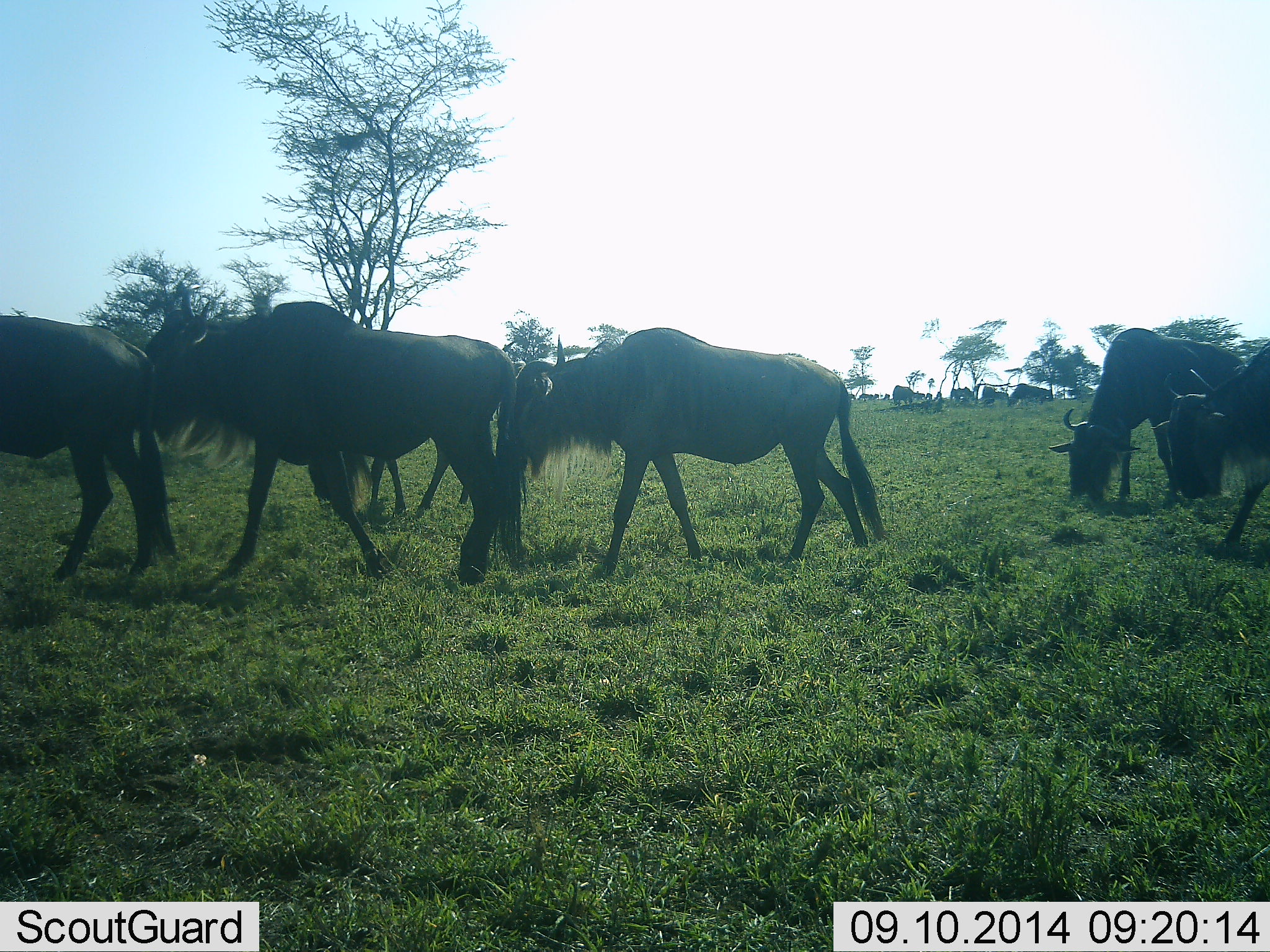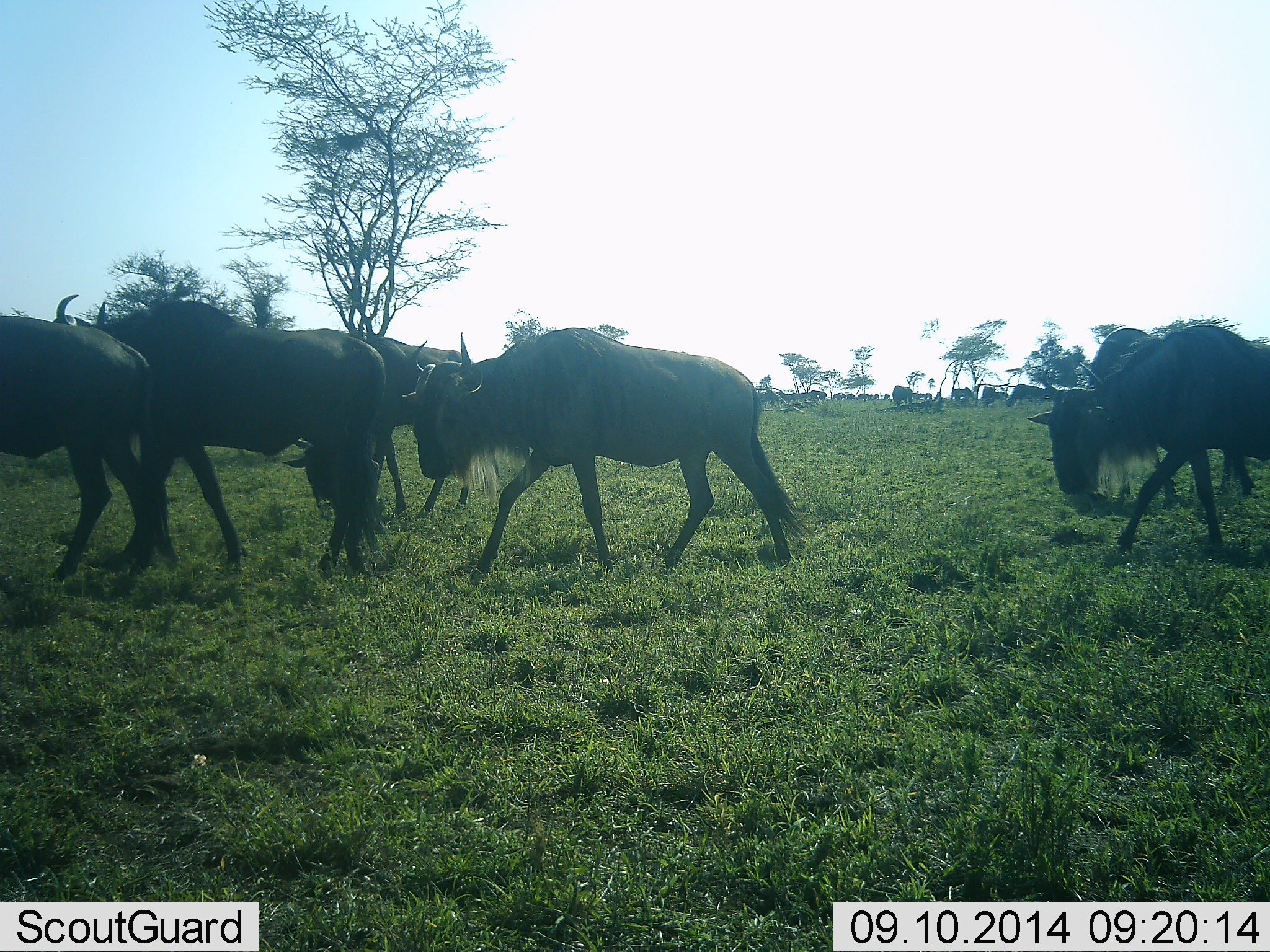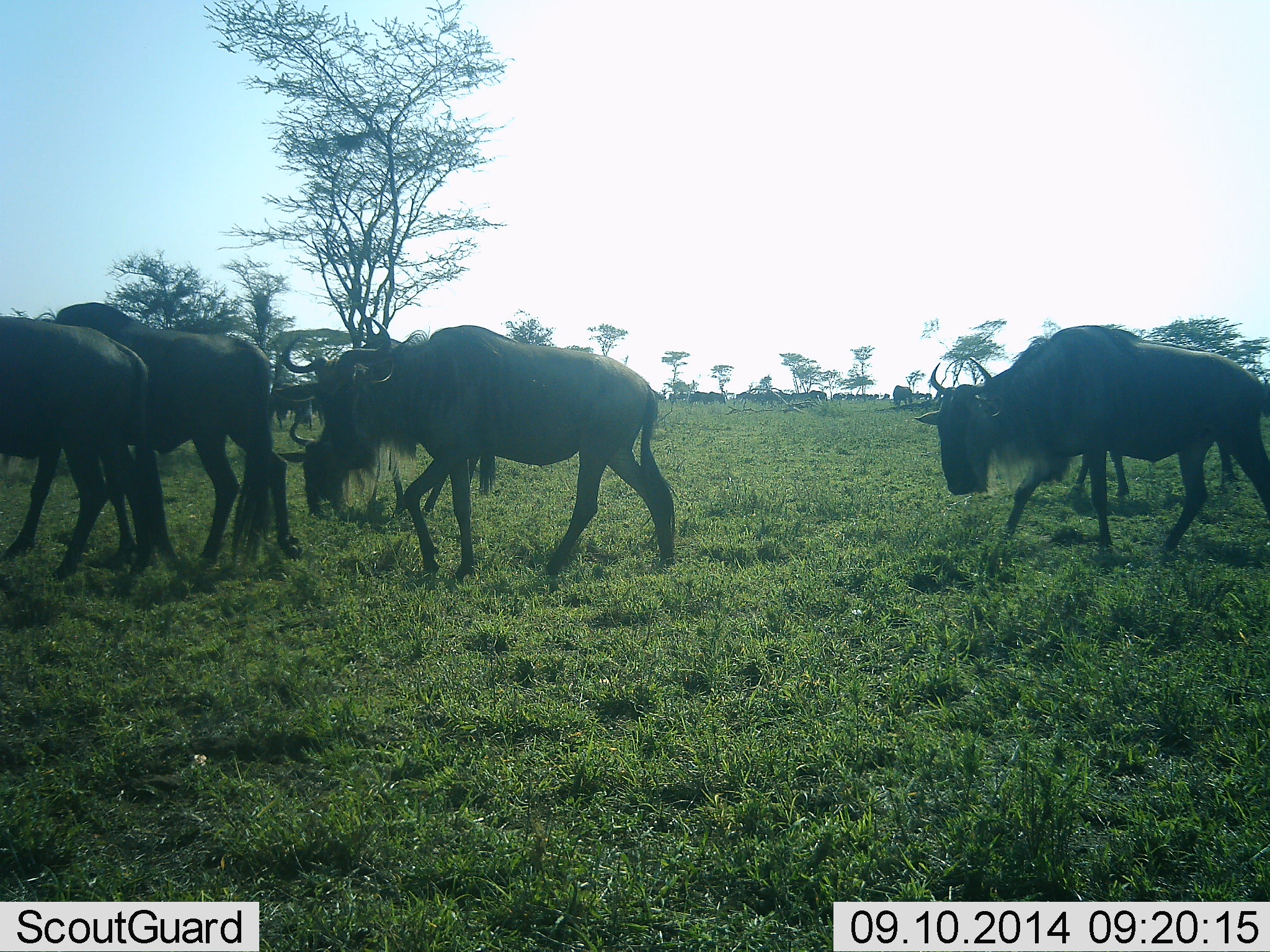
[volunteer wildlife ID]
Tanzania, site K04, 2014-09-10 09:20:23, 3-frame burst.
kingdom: Animalia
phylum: Chordata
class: Mammalia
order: Artiodactyla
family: Bovidae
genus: Connochaetes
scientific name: Connochaetes taurinus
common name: blue wildebeest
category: wildebeest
Wildebeest (blue wildebeest) (Connochaetes taurinus), count 6. Behavior (volunteer vote fractions): standing 20%, resting 0%, moving 100%, interacting 0%. Young present (vote fraction): 0%. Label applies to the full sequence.